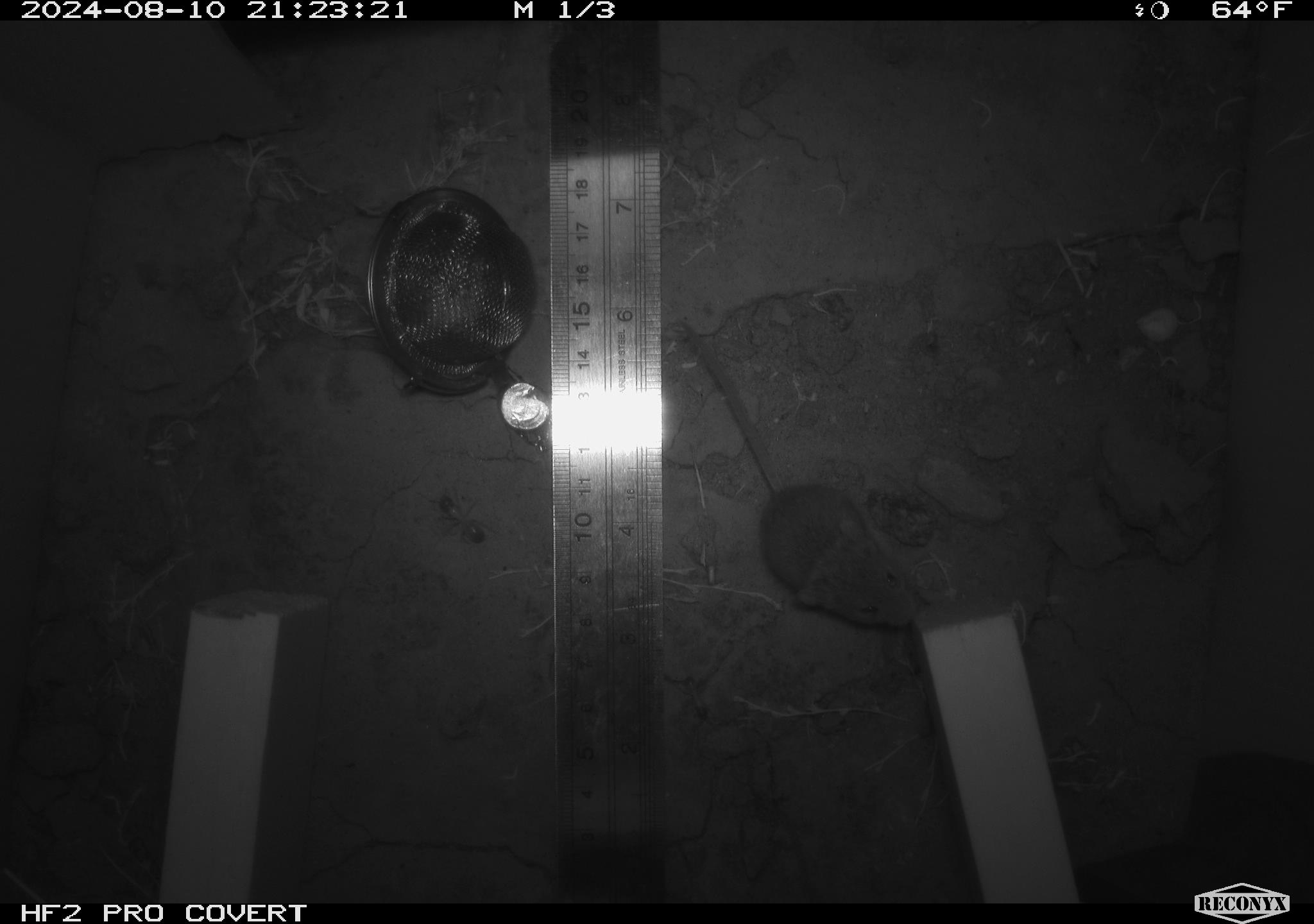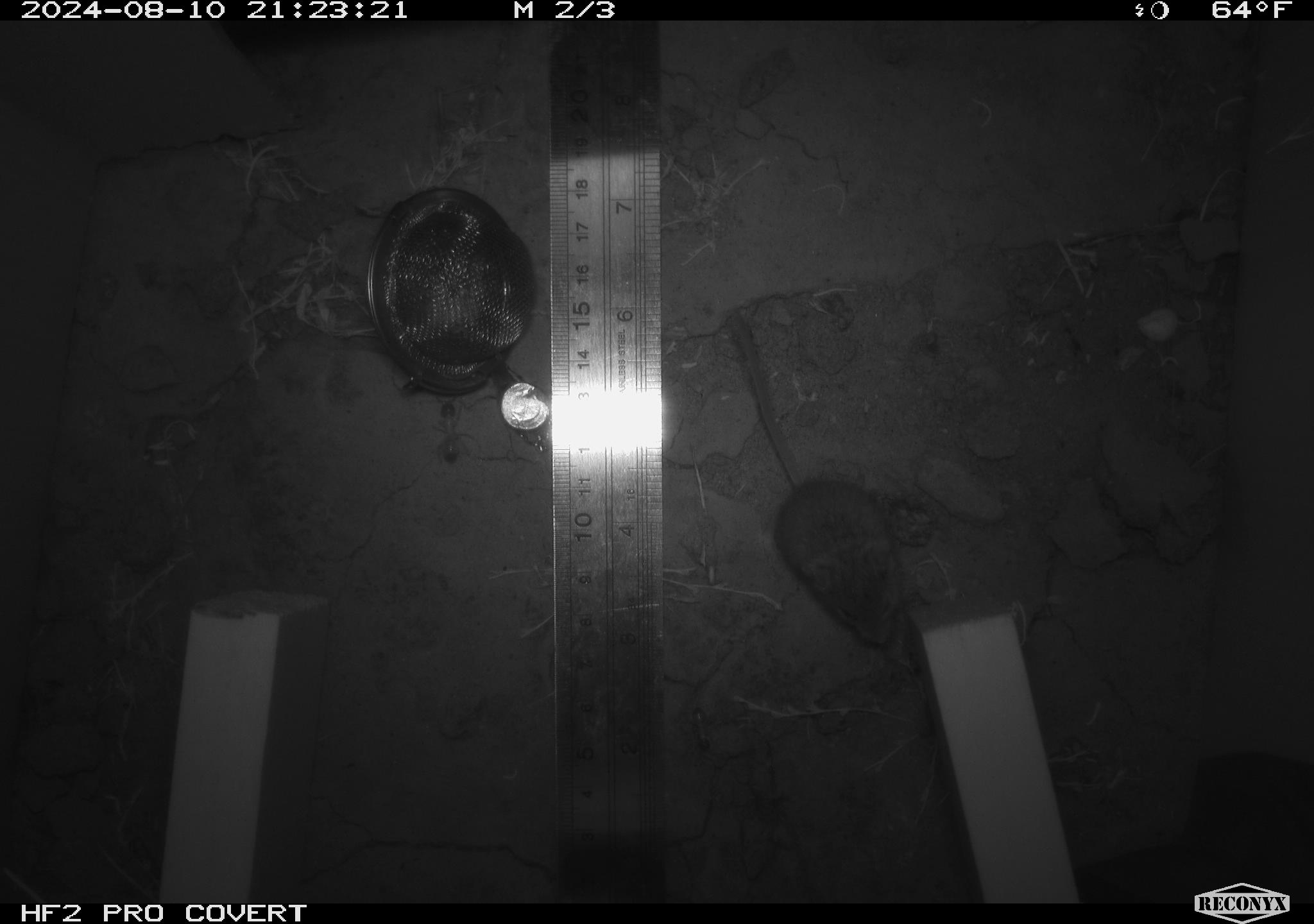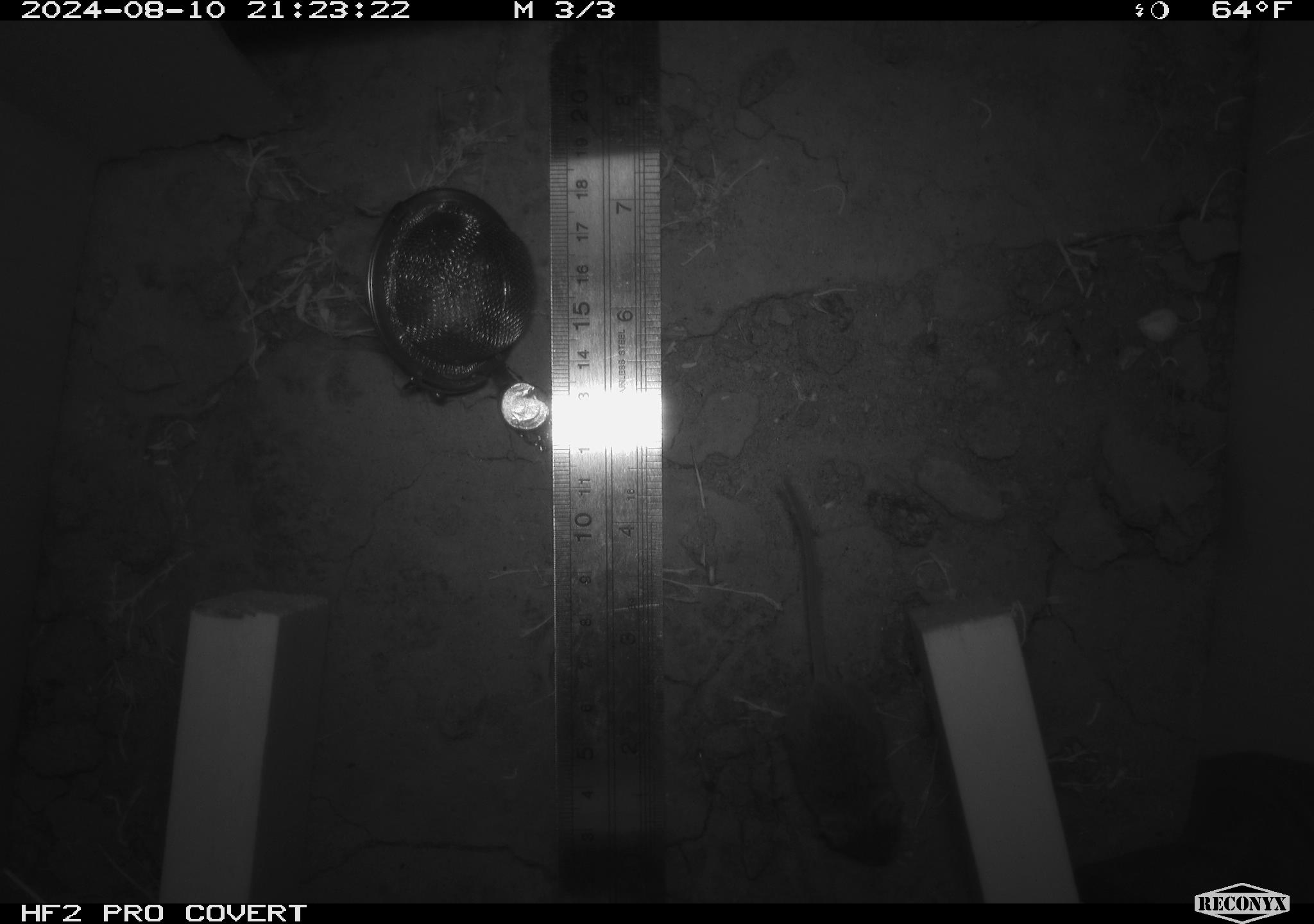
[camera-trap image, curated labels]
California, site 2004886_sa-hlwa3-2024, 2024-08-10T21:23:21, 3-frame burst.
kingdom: Animalia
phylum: Chordata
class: Mammalia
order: Rodentia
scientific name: Rodentia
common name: mouse species